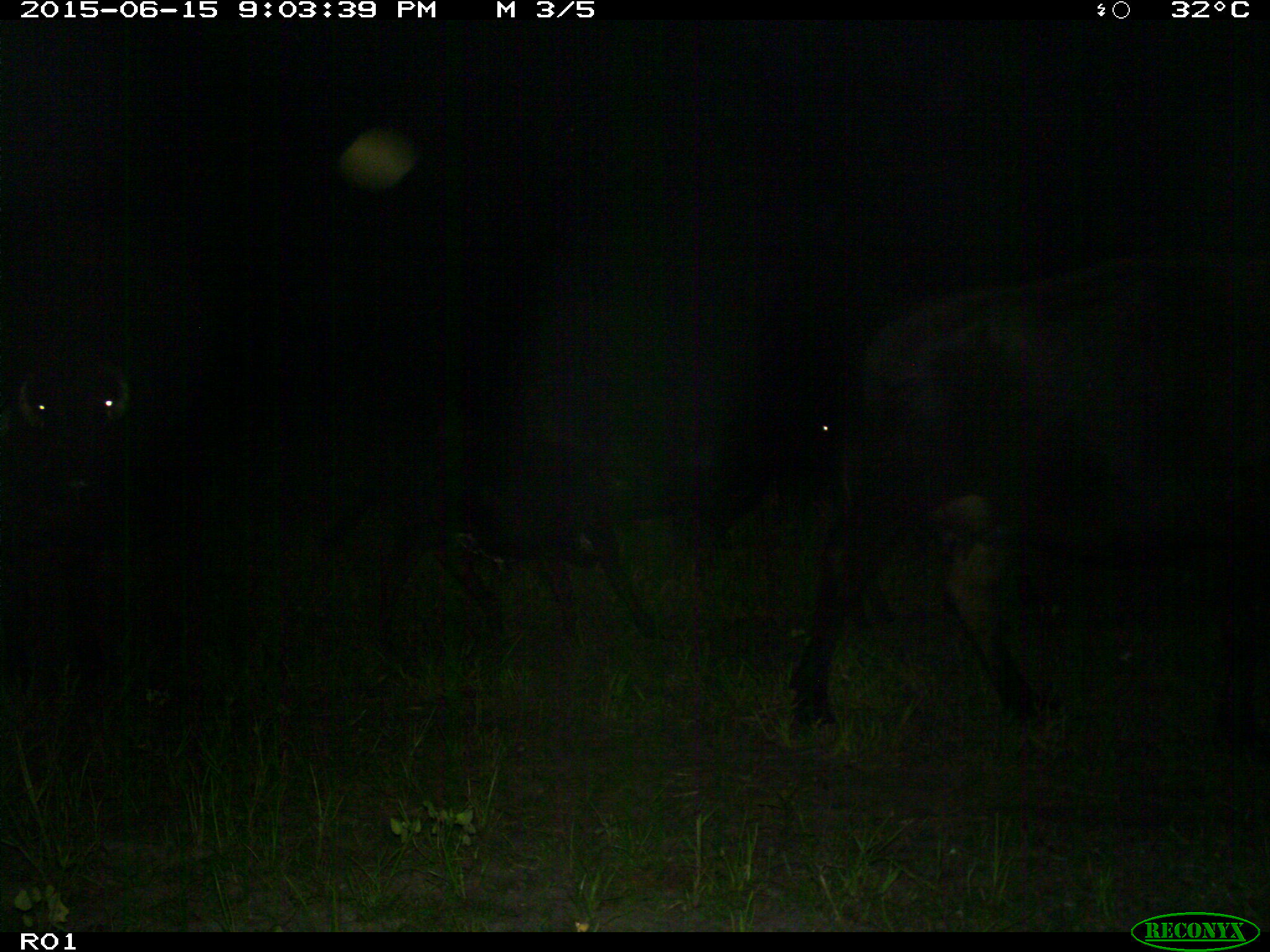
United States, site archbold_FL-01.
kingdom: Animalia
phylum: Chordata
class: Mammalia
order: Artiodactyla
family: Bovidae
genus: Bos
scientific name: Bos taurus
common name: domestic cow